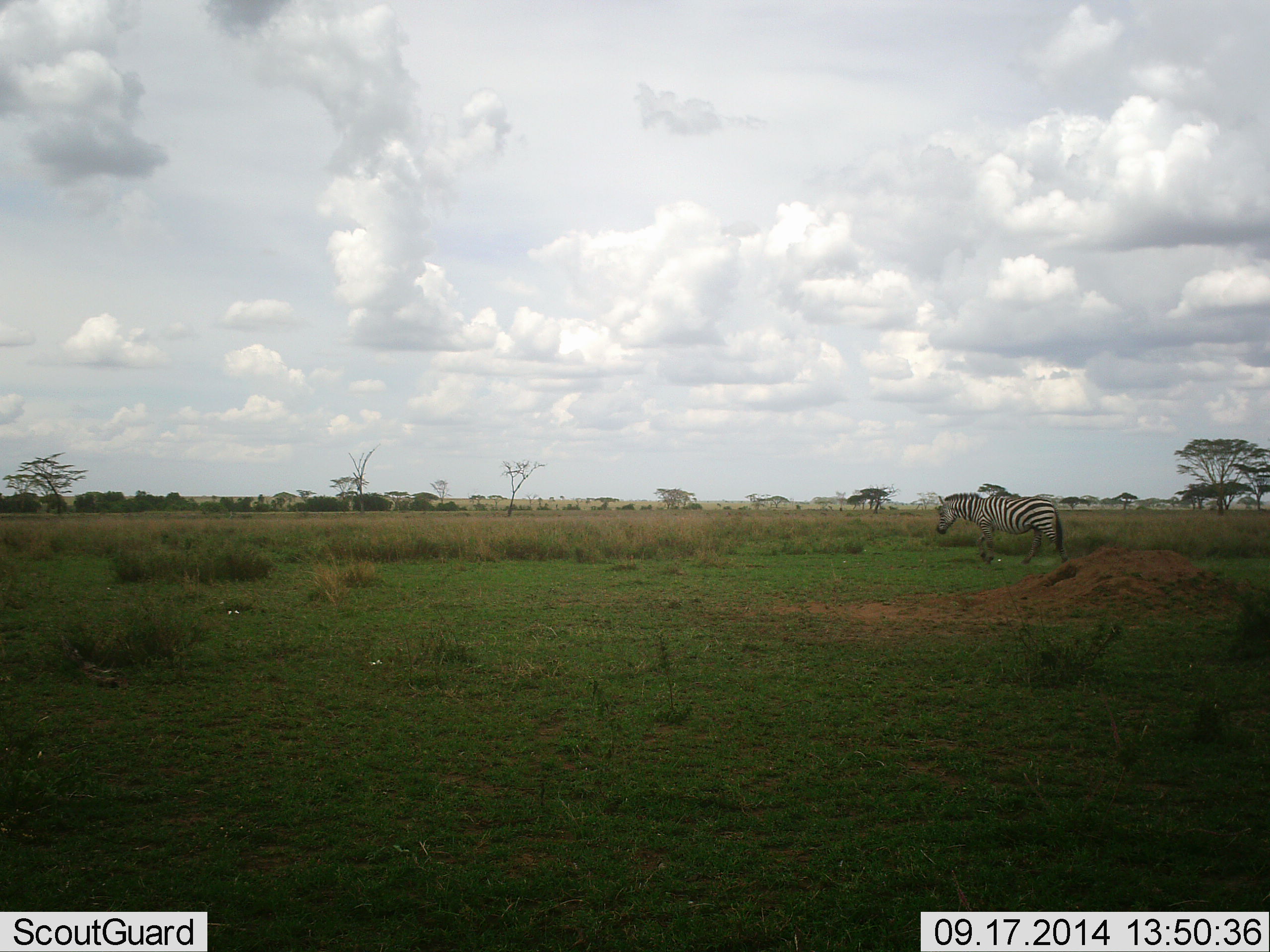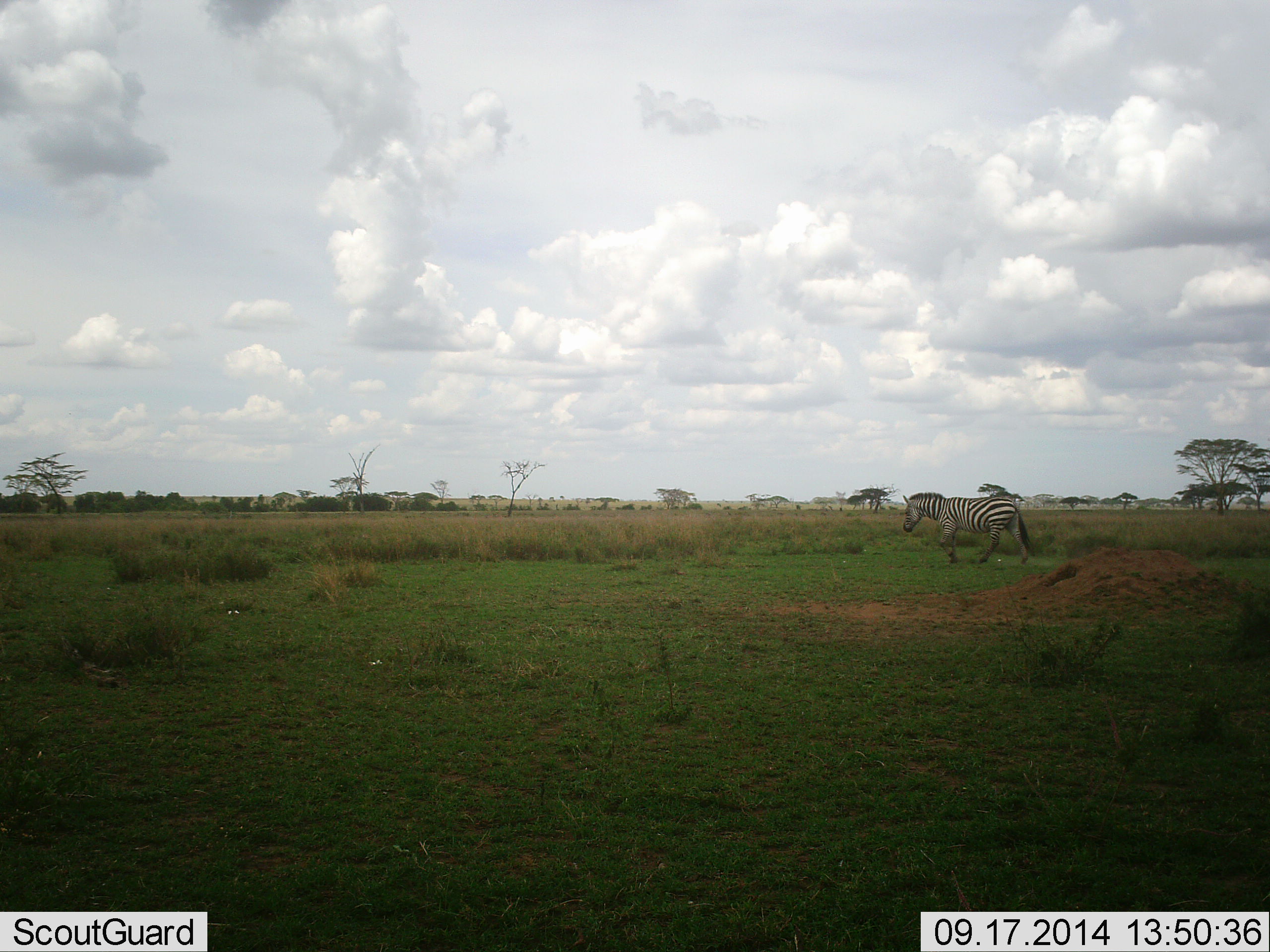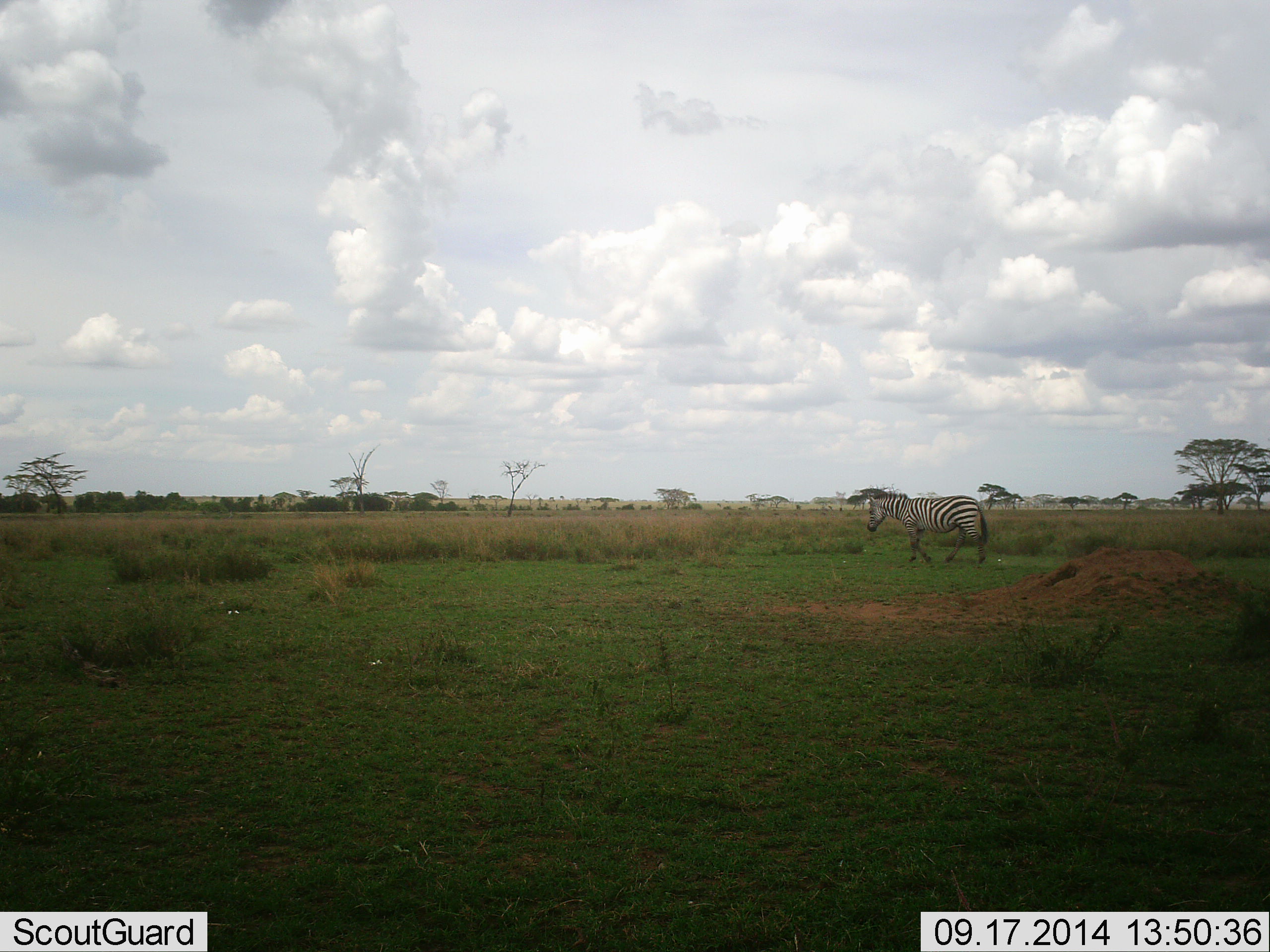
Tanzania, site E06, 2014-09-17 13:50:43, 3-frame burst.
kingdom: Animalia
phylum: Chordata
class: Mammalia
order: Perissodactyla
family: Equidae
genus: Equus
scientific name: Equus quagga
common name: plains zebra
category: zebra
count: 1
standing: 0%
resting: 0%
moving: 100%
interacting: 0%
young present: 0%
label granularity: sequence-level